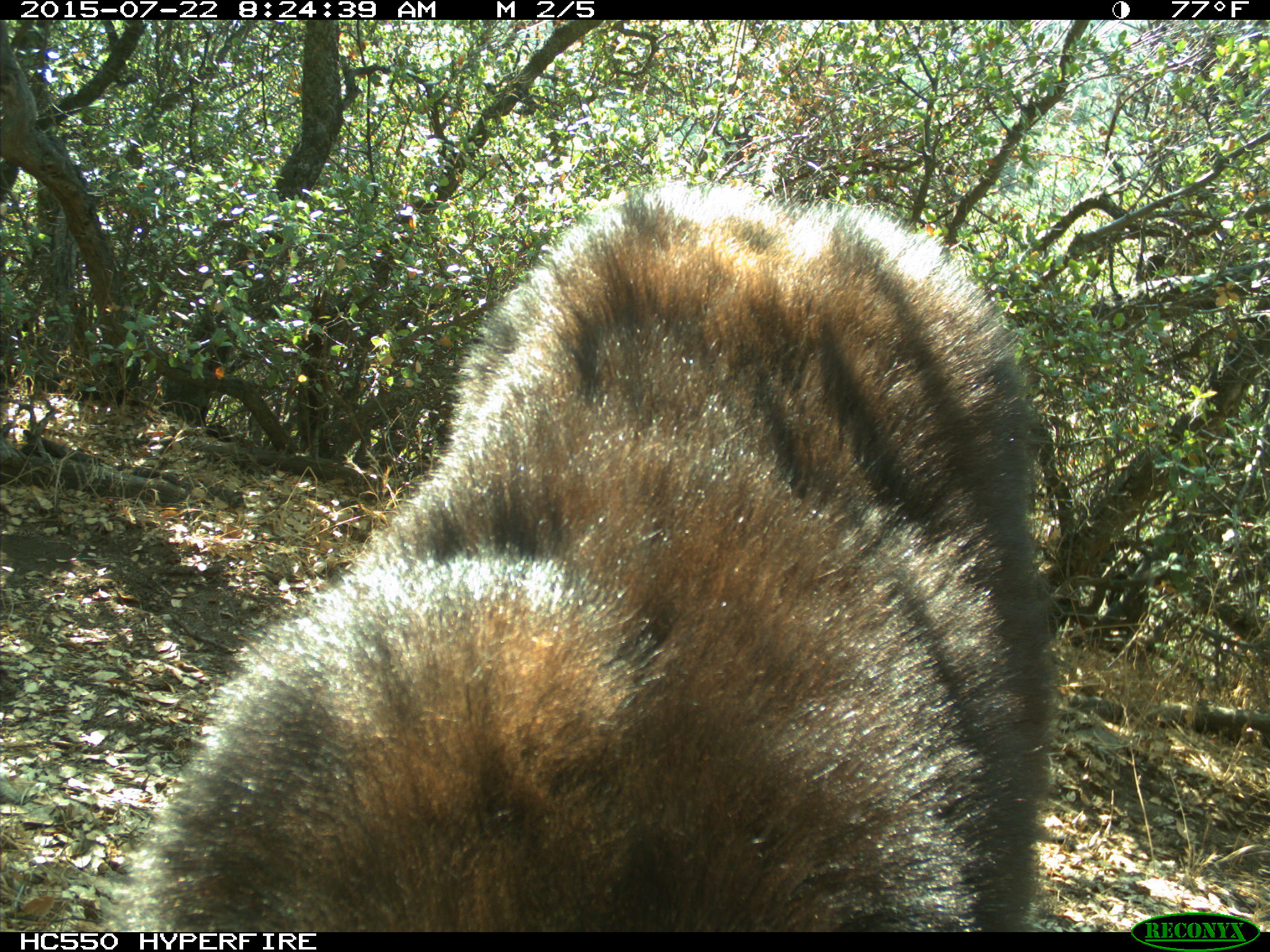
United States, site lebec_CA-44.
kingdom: Animalia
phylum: Chordata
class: Mammalia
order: Carnivora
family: Ursidae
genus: Ursus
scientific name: Ursus americanus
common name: american black bear